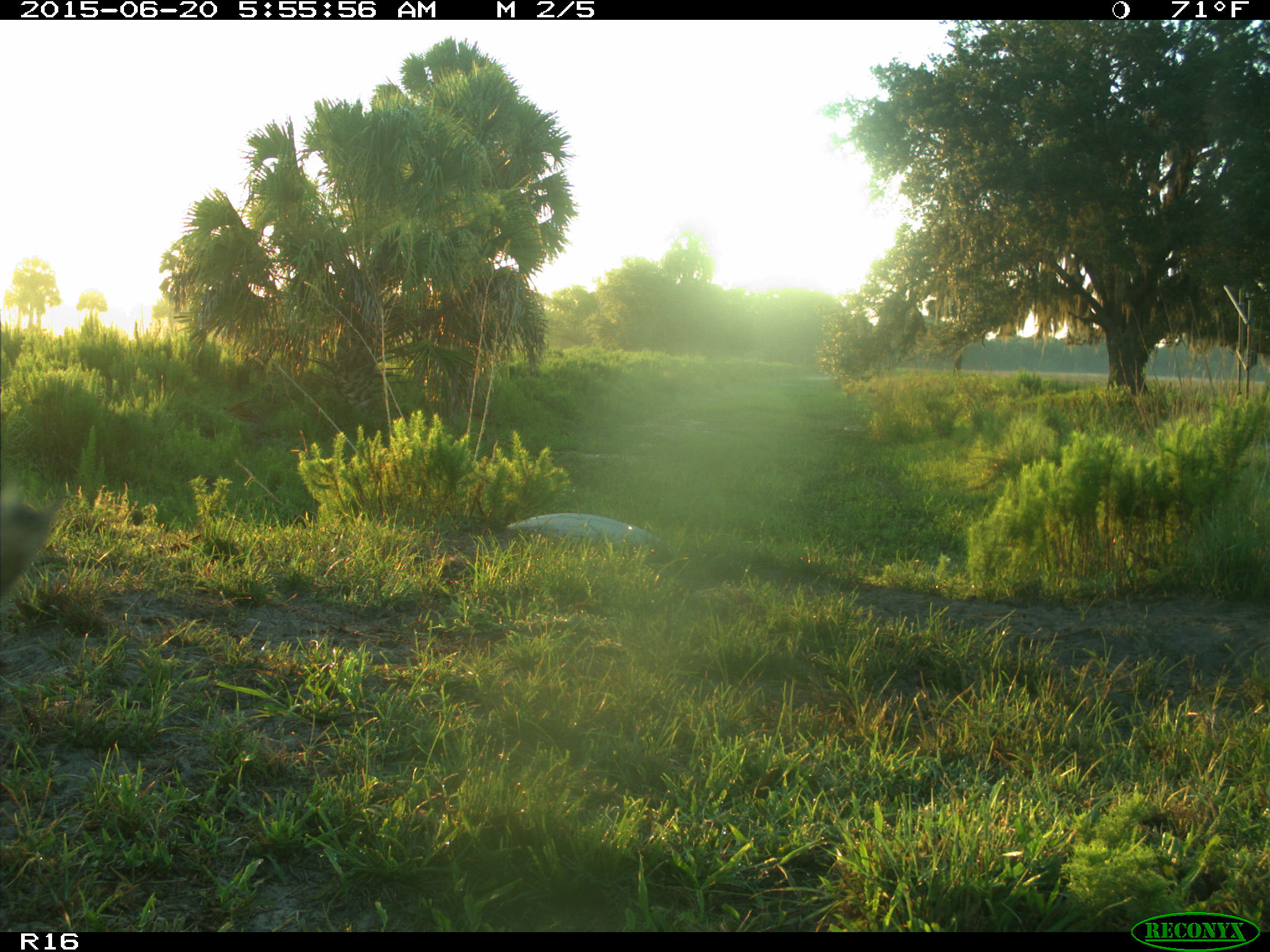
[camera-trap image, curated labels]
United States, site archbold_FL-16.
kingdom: Animalia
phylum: Chordata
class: Mammalia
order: Artiodactyla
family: Bovidae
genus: Bos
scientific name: Bos taurus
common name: domestic cow